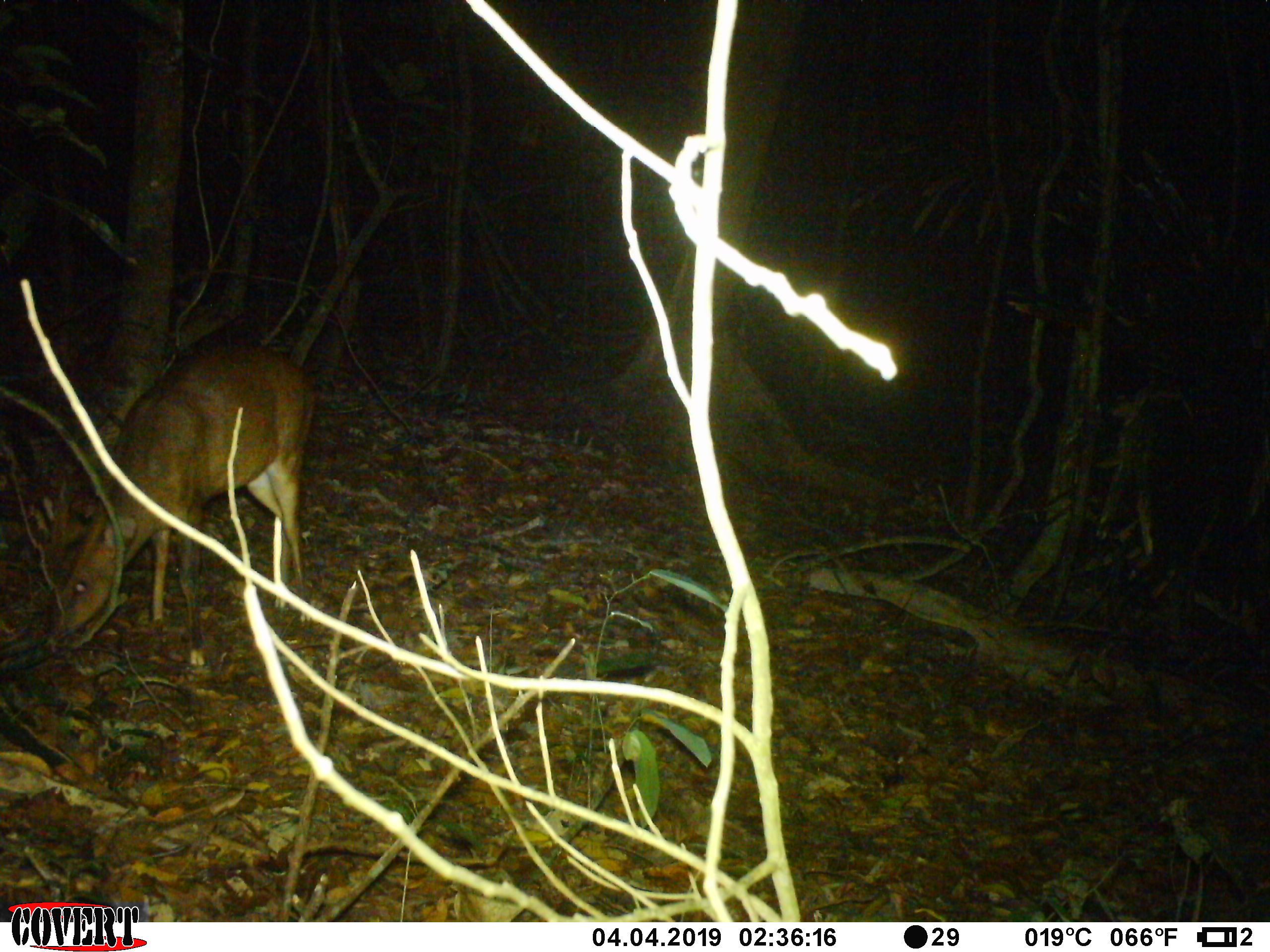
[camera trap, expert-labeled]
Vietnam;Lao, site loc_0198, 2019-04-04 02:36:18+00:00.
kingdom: Animalia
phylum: Chordata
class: Mammalia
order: Artiodactyla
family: Cervidae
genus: Muntiacus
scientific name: Muntiacus vuquangensis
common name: large-antlered muntjac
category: large antlered muntjac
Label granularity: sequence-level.